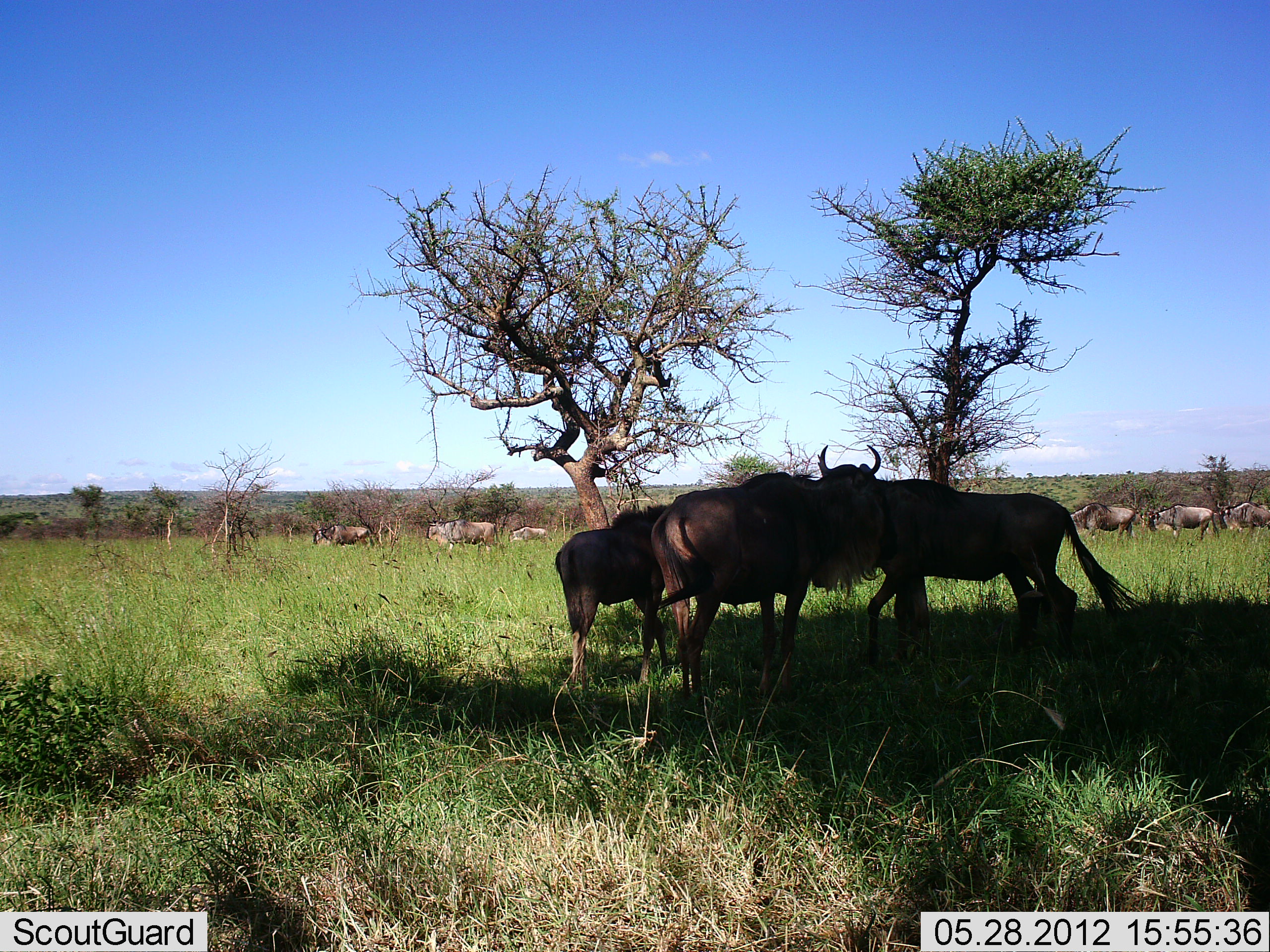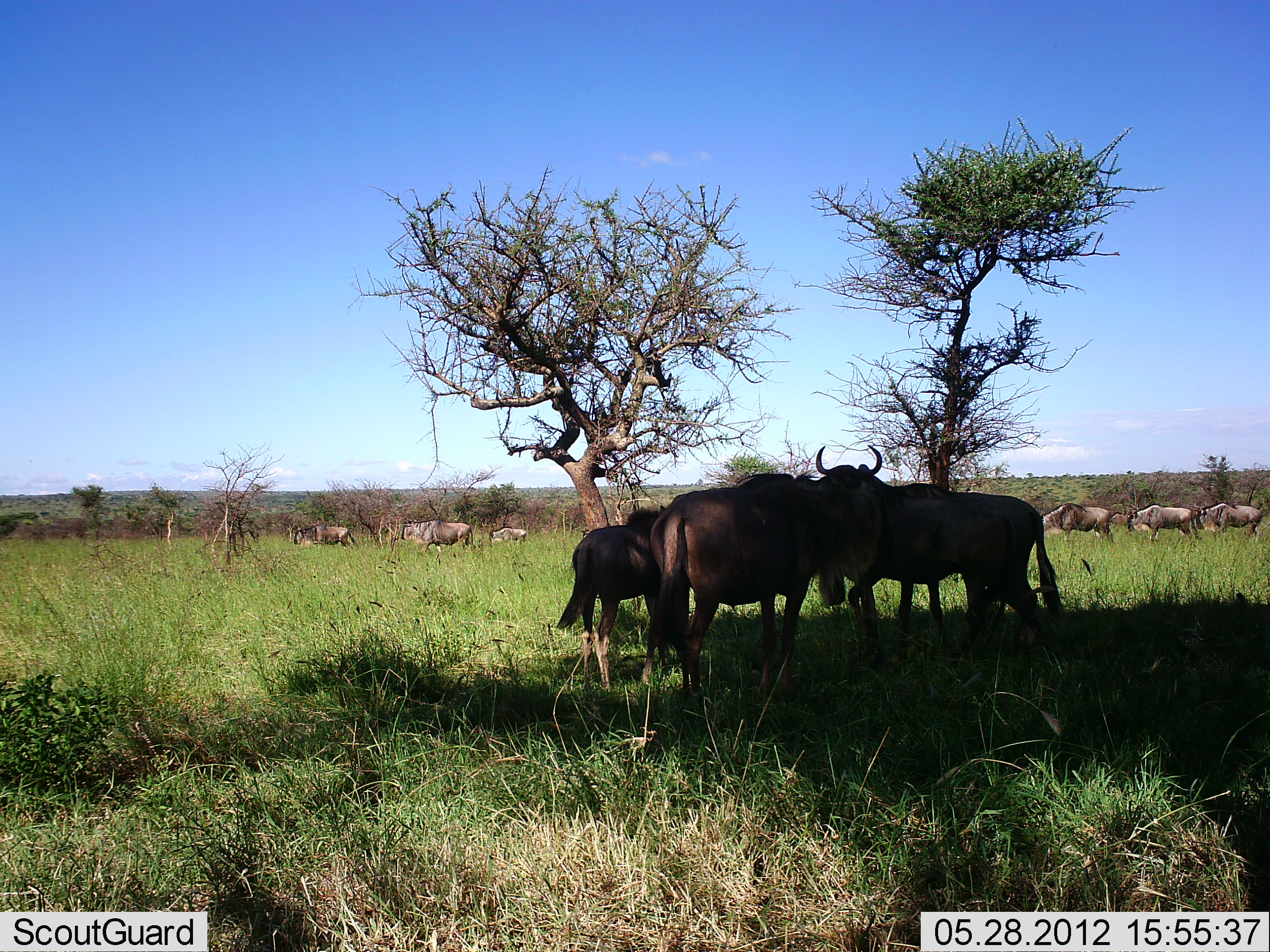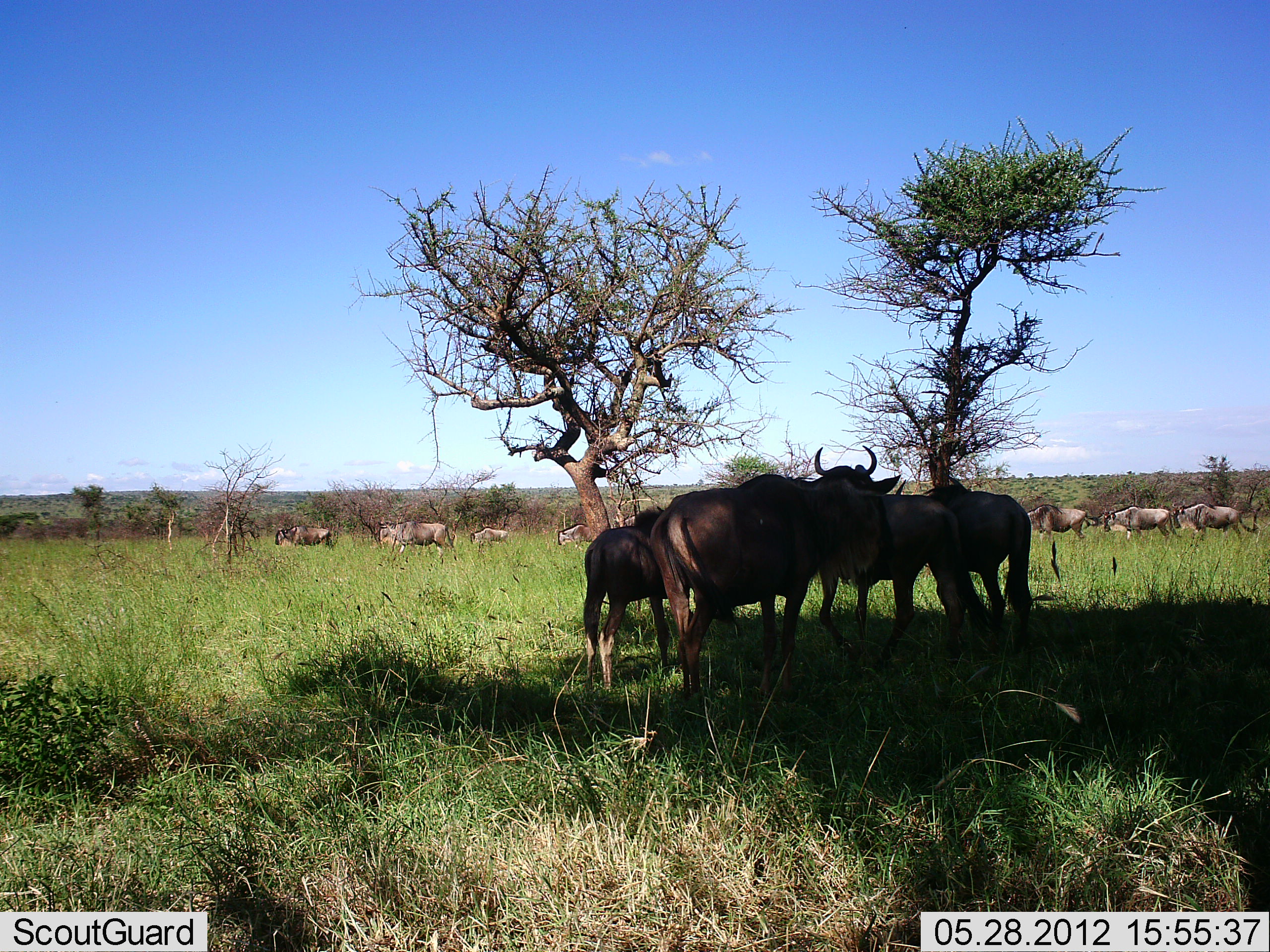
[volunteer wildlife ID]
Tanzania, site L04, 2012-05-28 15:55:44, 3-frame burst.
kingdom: Animalia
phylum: Chordata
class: Mammalia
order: Artiodactyla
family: Bovidae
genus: Connochaetes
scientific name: Connochaetes taurinus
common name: blue wildebeest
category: wildebeest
Wildebeest (blue wildebeest) (Connochaetes taurinus), count 10. Behavior (volunteer vote fractions): standing 90%, resting 10%, moving 50%, interacting 10%. Young present (vote fraction): 20%. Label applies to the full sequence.